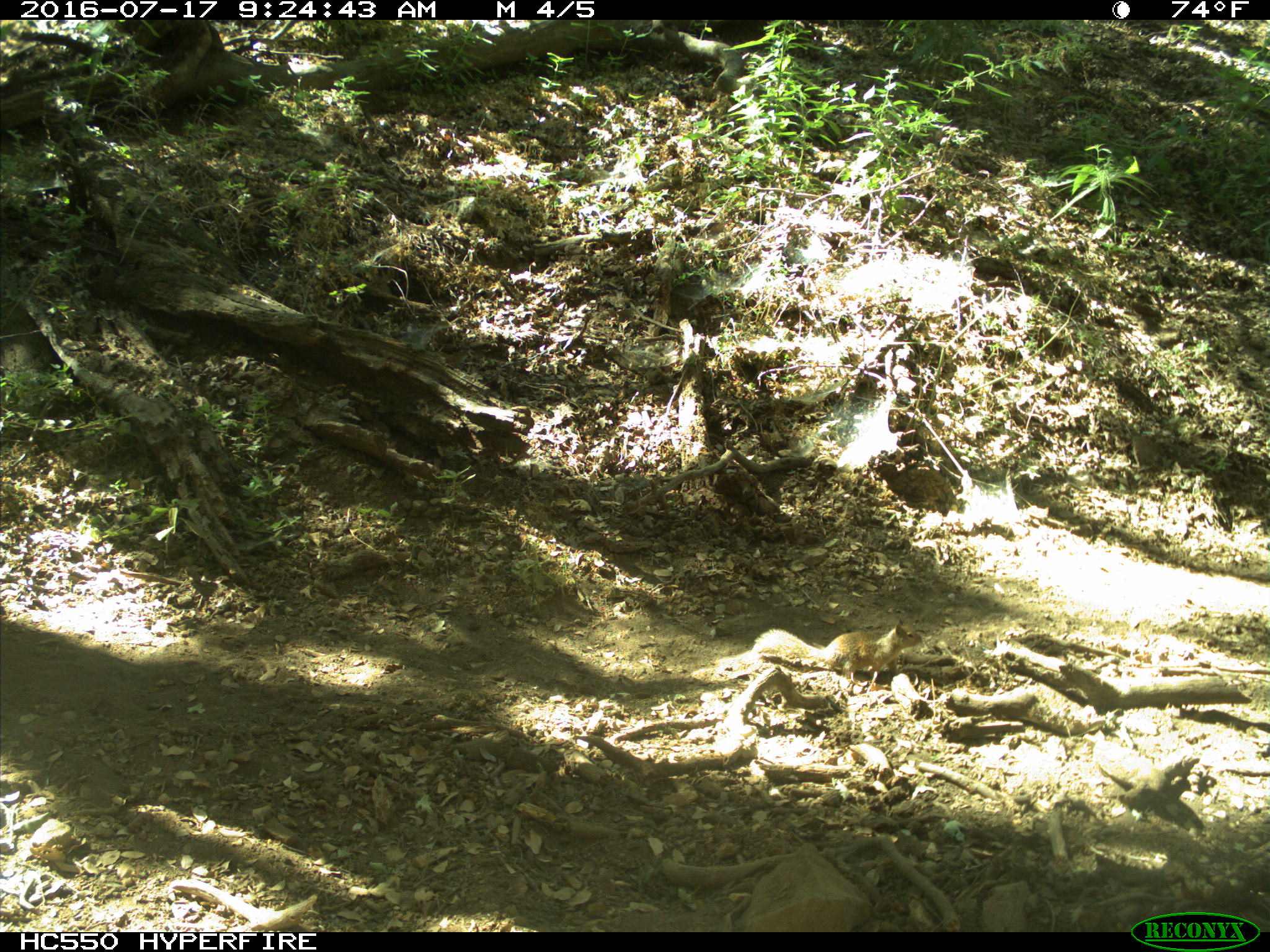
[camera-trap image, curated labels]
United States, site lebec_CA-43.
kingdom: Animalia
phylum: Chordata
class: Mammalia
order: Rodentia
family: Sciuridae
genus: Otospermophilus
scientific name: Otospermophilus beecheyi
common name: california ground squirrel